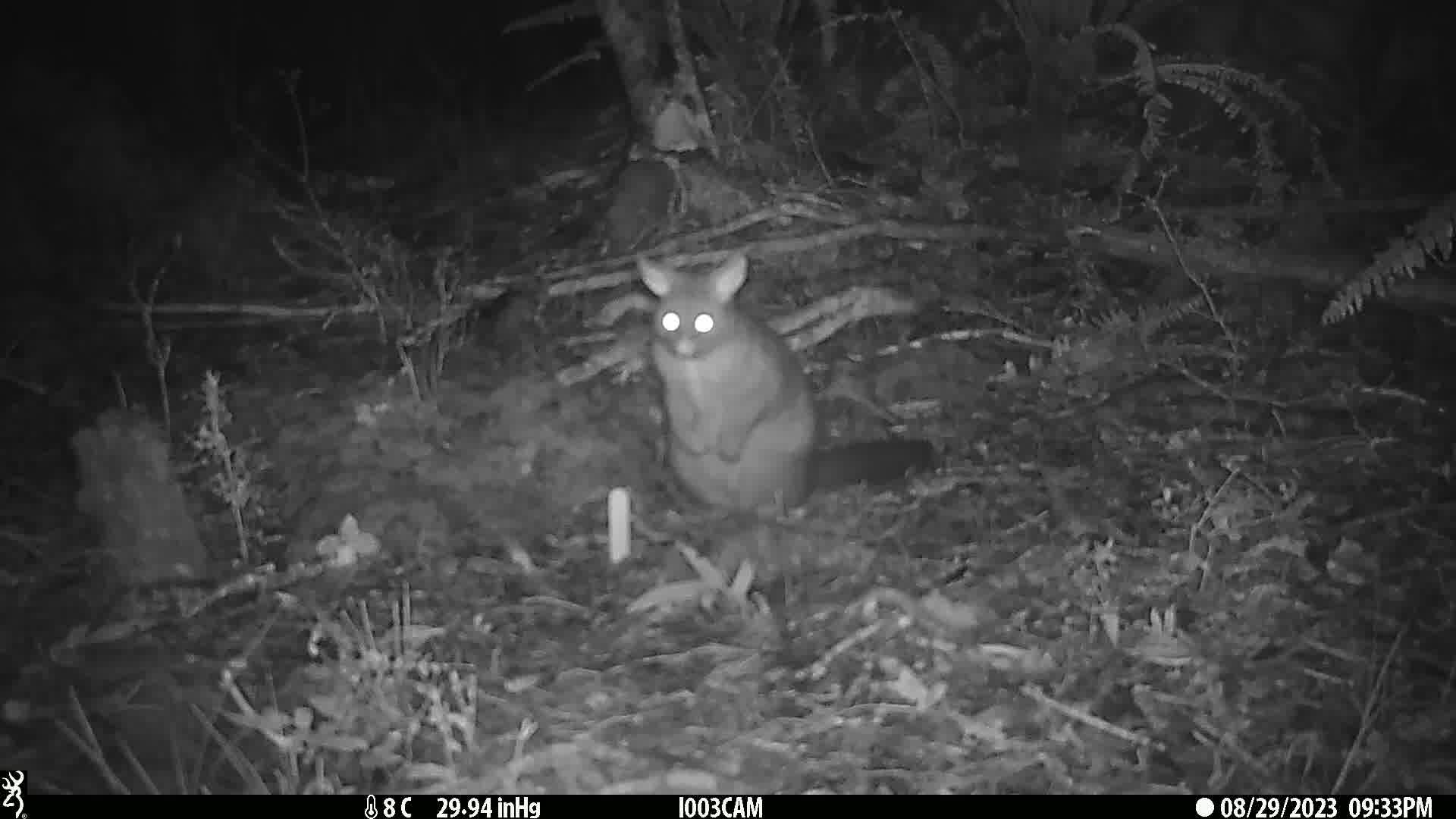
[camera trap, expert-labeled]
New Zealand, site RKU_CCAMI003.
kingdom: Animalia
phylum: Chordata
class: Mammalia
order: Diprotodontia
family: Phalangeridae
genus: Trichosurus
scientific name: Trichosurus vulpecula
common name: common brushtail possum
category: possum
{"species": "possum (common brushtail possum) (Trichosurus vulpecula)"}